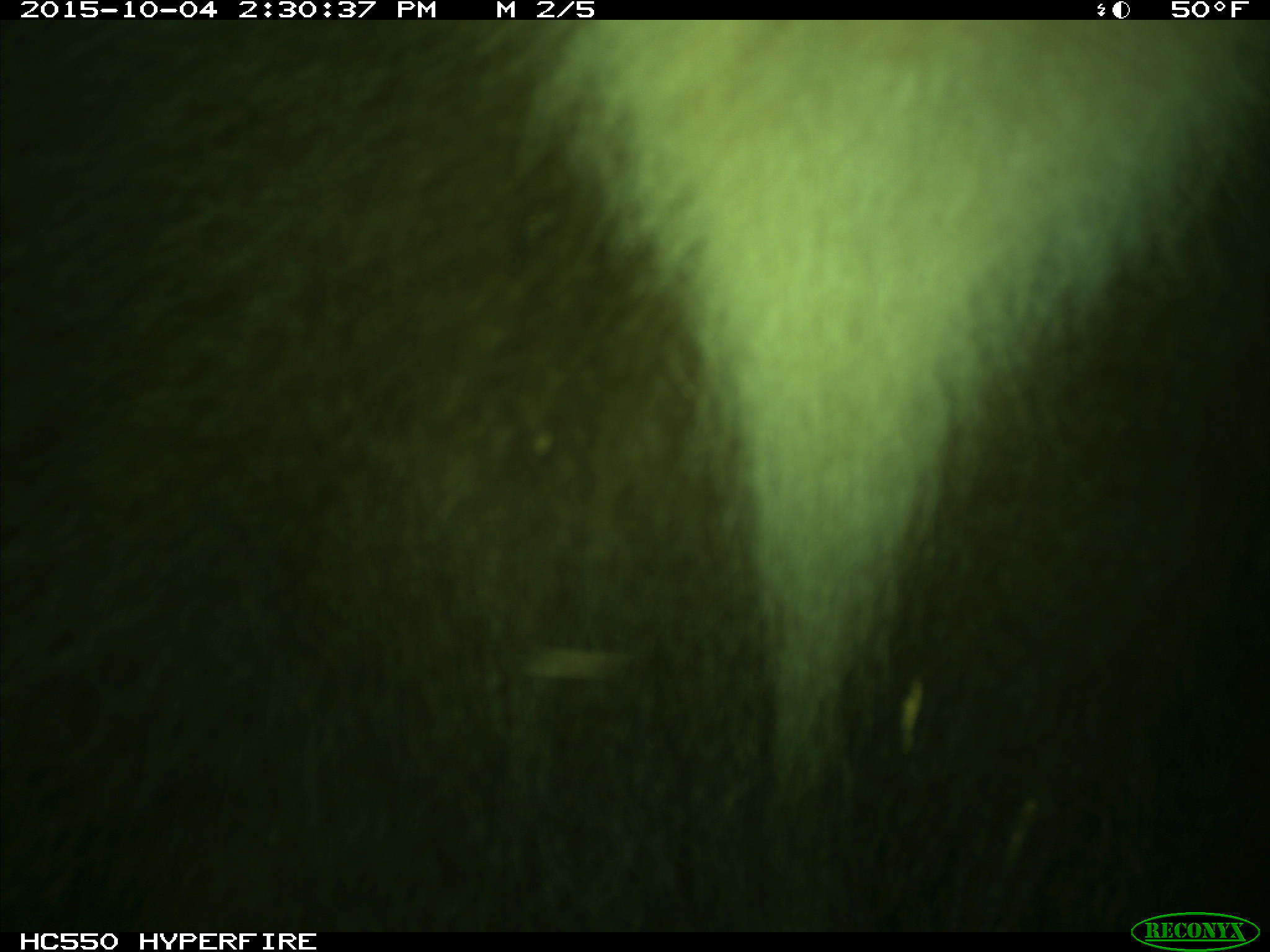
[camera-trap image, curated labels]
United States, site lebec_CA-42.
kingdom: Animalia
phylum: Chordata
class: Mammalia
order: Carnivora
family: Ursidae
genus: Ursus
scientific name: Ursus americanus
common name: american black bear